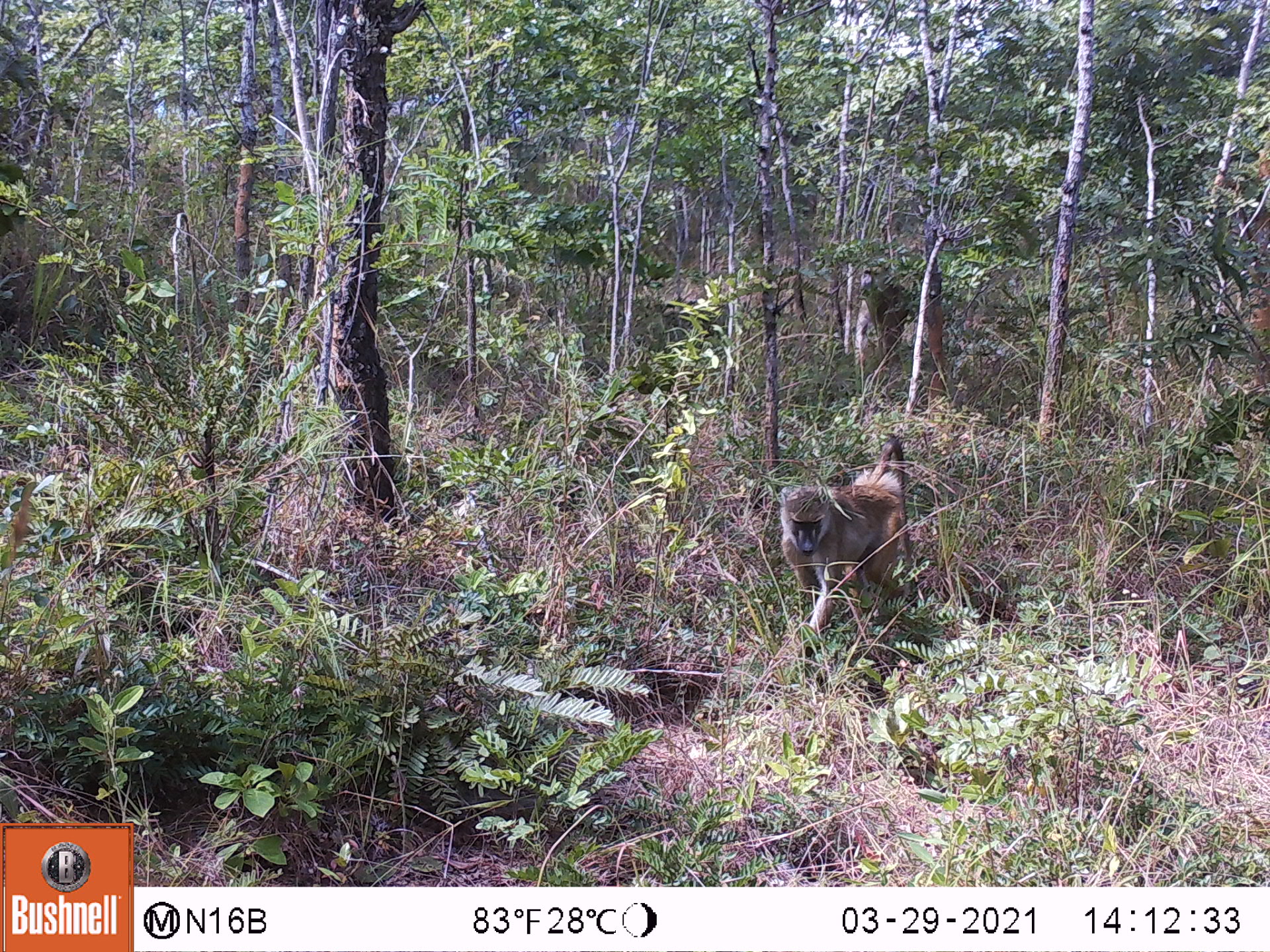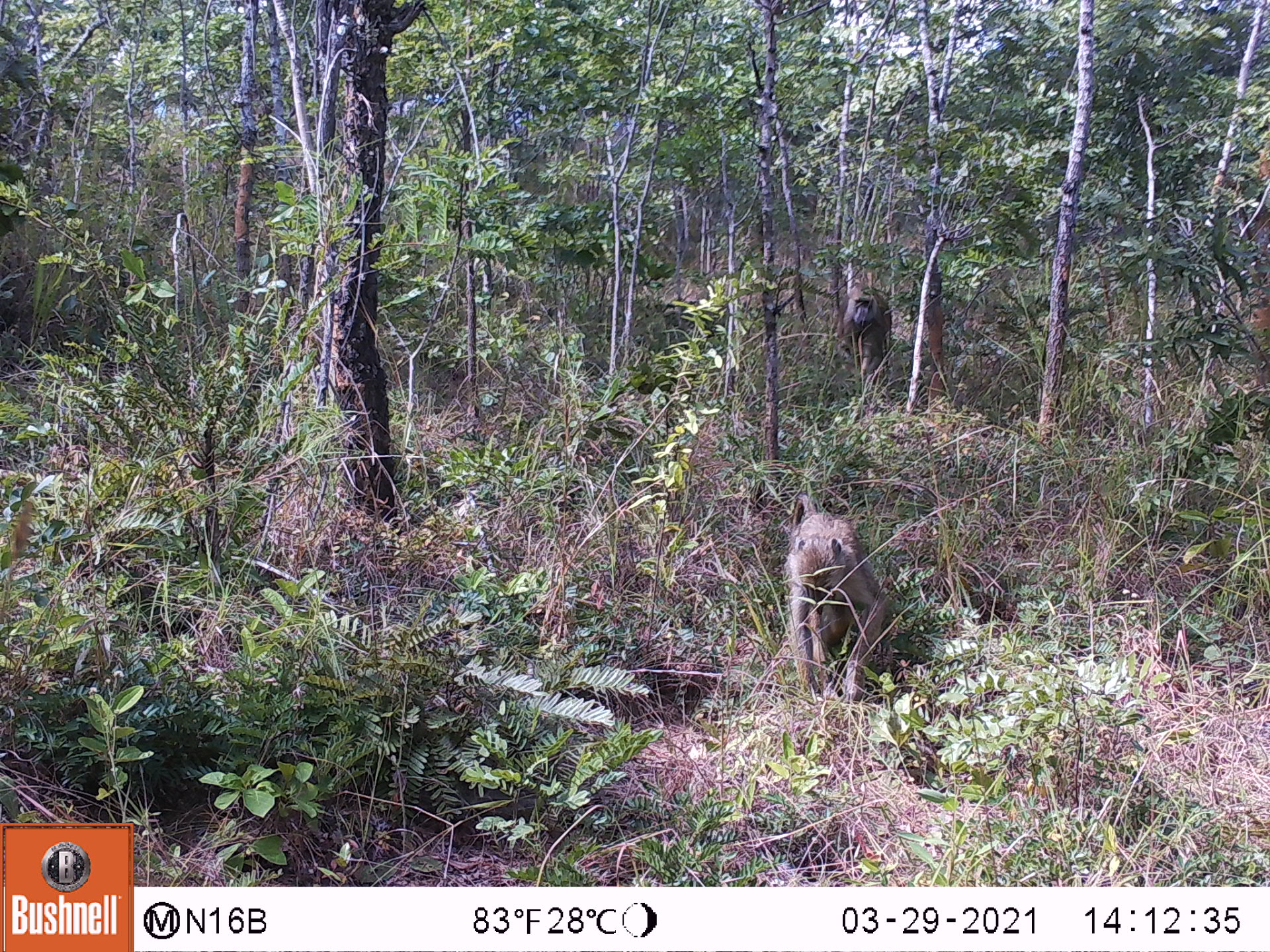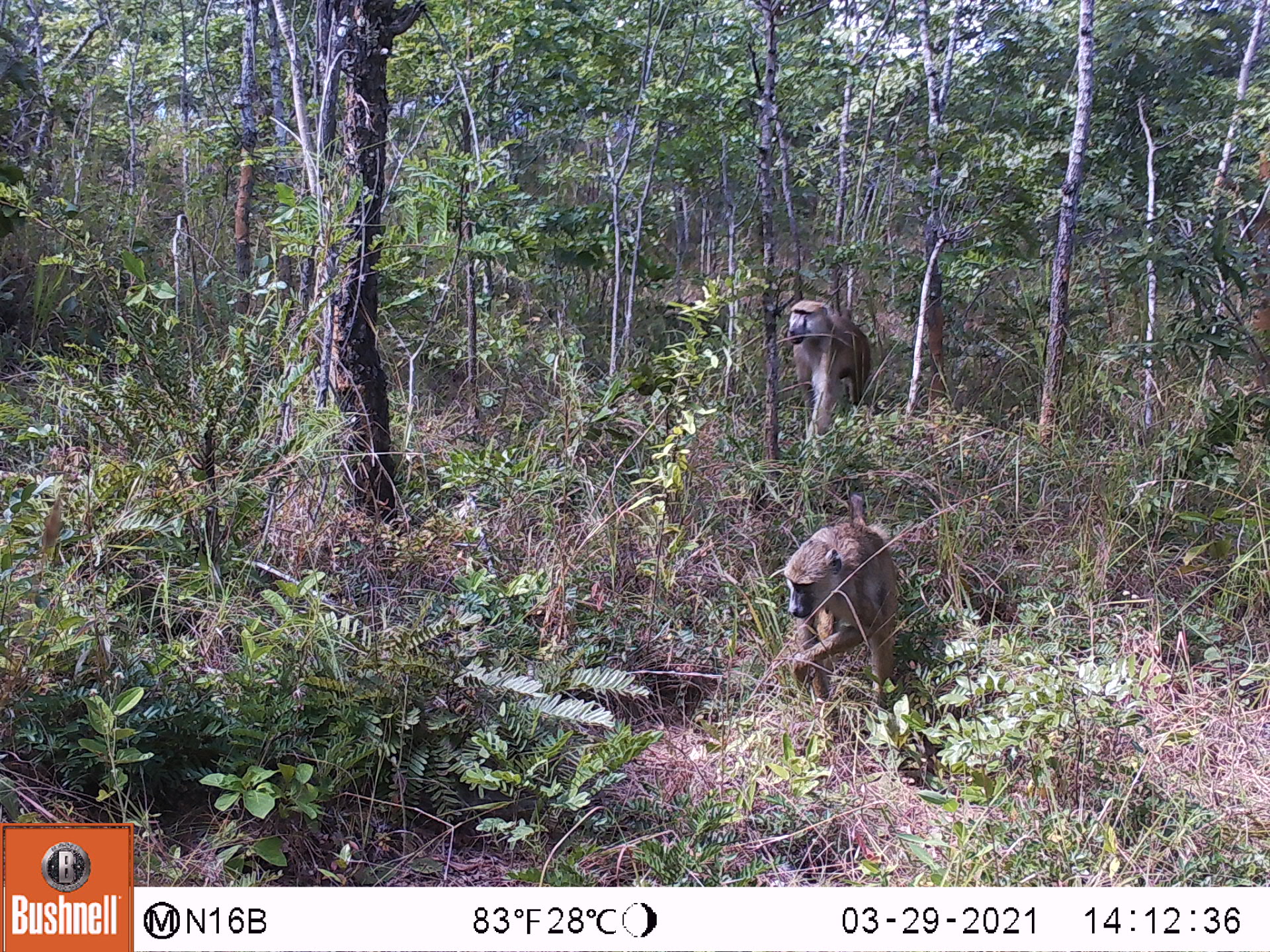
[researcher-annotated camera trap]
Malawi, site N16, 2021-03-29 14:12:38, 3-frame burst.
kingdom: Animalia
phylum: Chordata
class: Mammalia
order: Primates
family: Cercopithecidae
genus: Papio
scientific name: Papio cynocephalus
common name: yellow baboon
Yellow baboon (Papio cynocephalus), count 1.